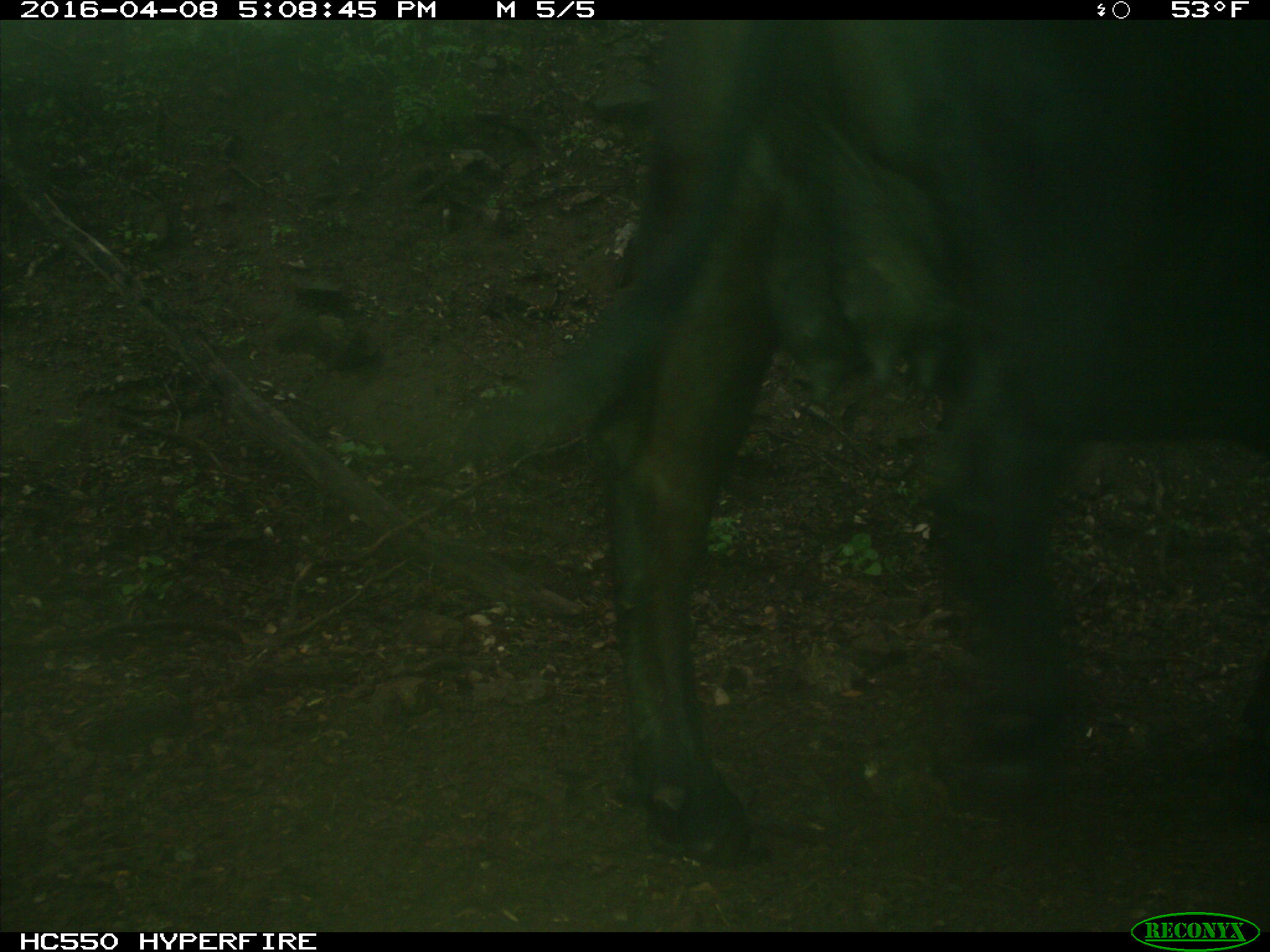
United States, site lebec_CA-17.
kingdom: Animalia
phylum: Chordata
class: Mammalia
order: Artiodactyla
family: Bovidae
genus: Bos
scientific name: Bos taurus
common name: domestic cow